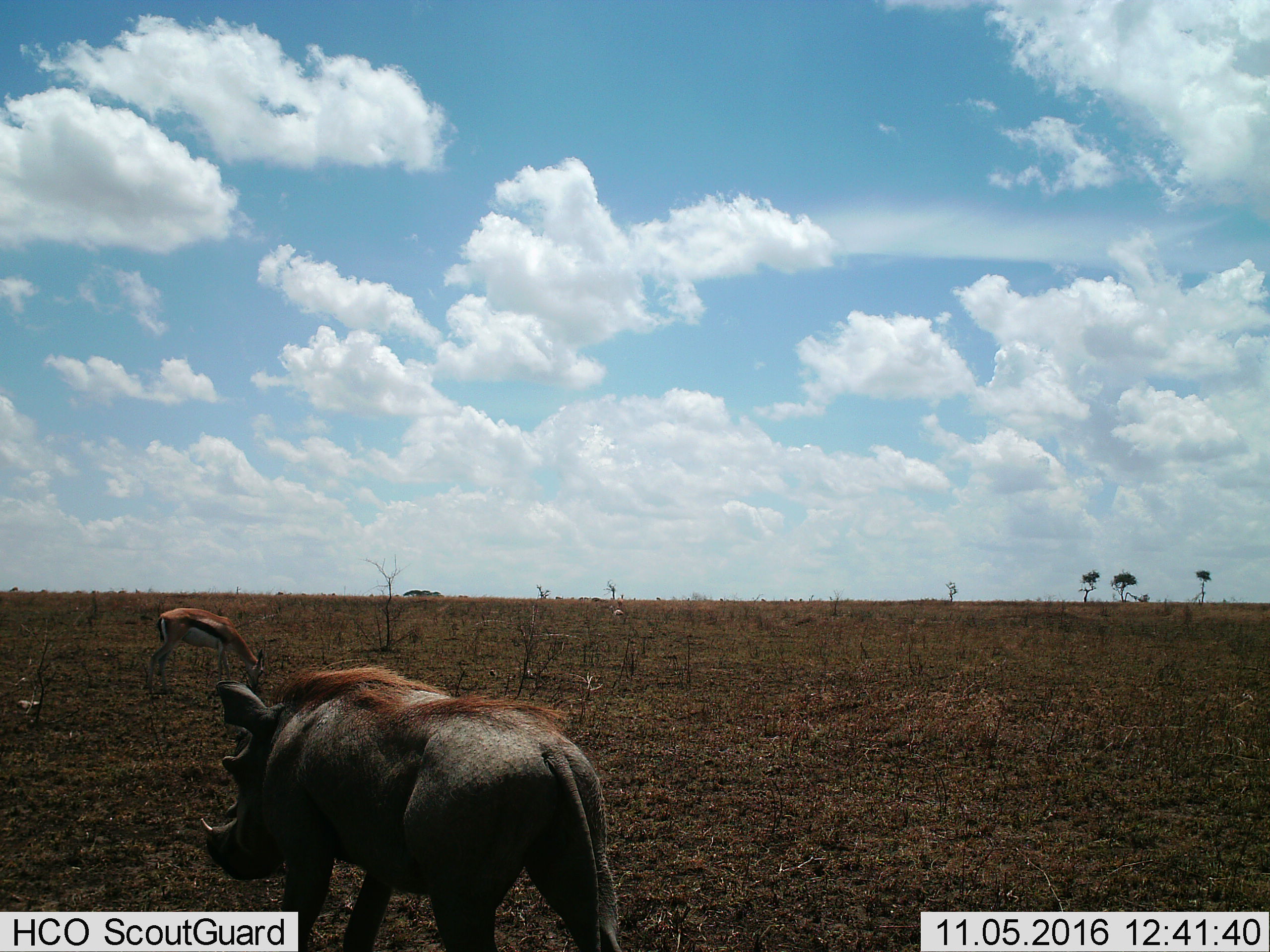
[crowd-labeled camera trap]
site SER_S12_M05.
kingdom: Animalia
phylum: Chordata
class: Mammalia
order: Artiodactyla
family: Bovidae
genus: Eudorcas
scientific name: Eudorcas thomsonii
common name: thomson's gazelle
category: gazellethomsons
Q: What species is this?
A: Gazellethomsons (thomson's gazelle) (Eudorcas thomsonii).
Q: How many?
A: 1.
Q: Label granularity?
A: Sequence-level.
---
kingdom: Animalia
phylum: Chordata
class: Mammalia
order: Artiodactyla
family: Suidae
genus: Phacochoerus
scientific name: Phacochoerus africanus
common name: warthog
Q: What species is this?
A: Warthog (Phacochoerus africanus).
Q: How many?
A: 1.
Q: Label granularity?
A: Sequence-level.